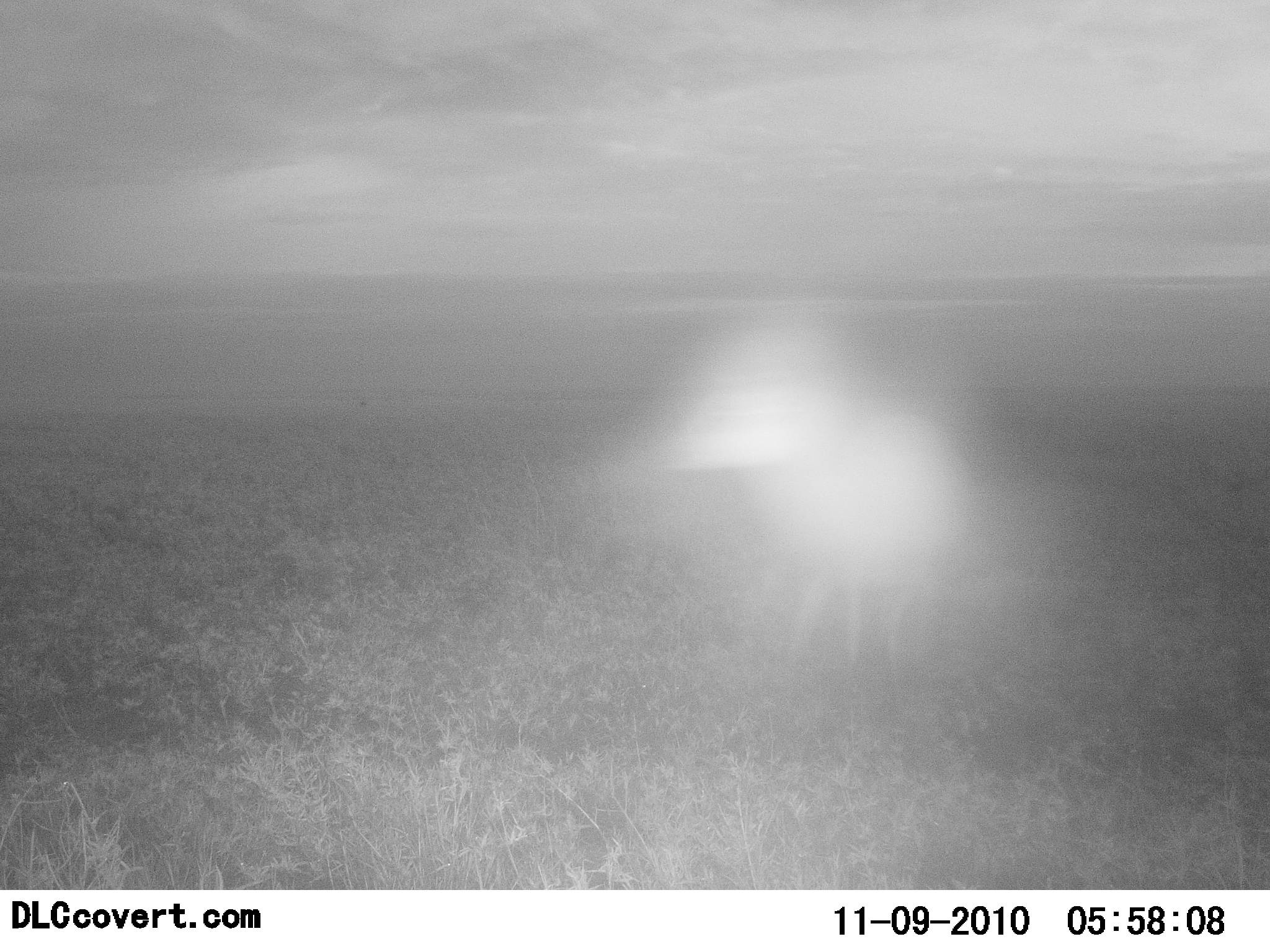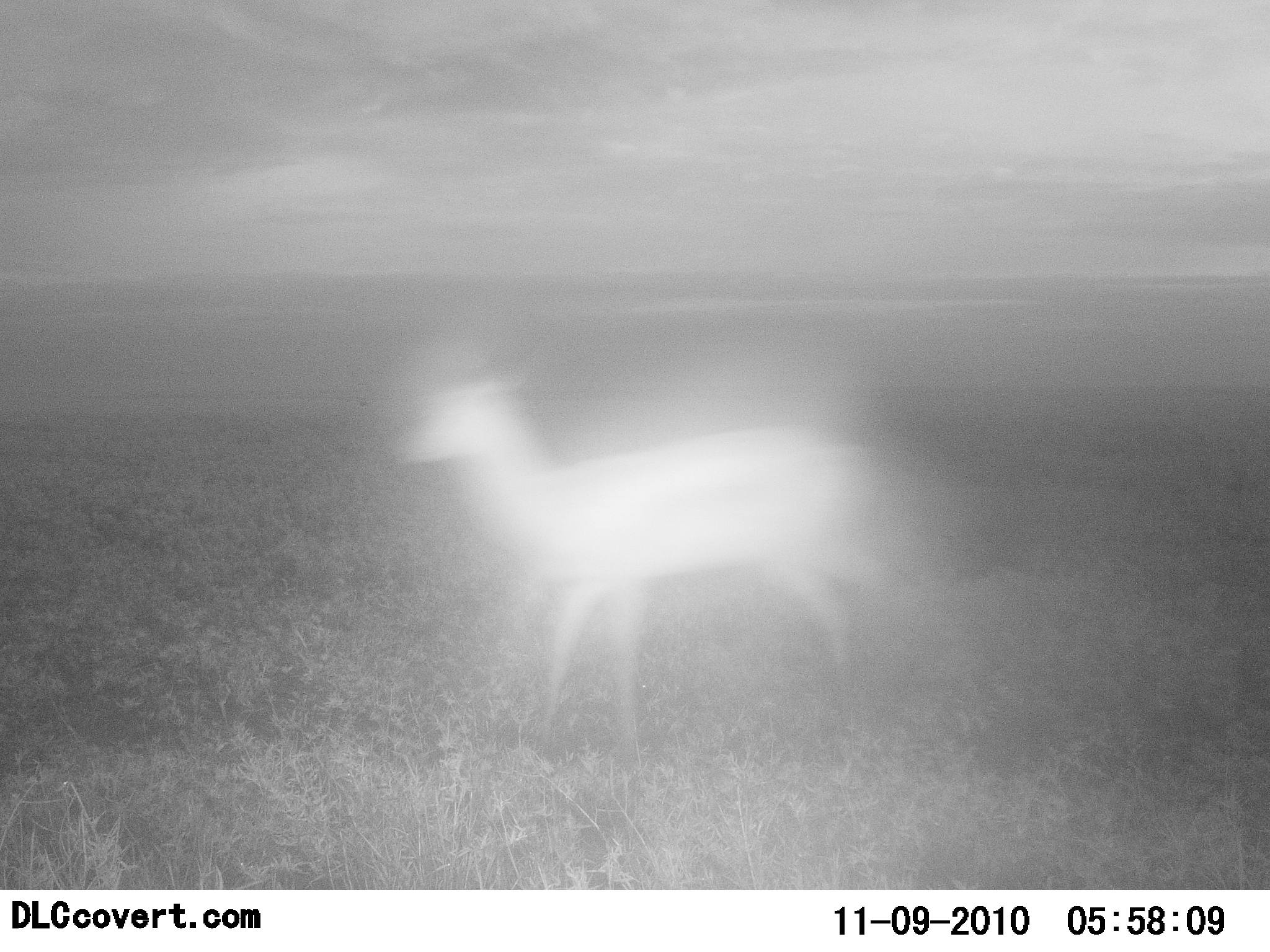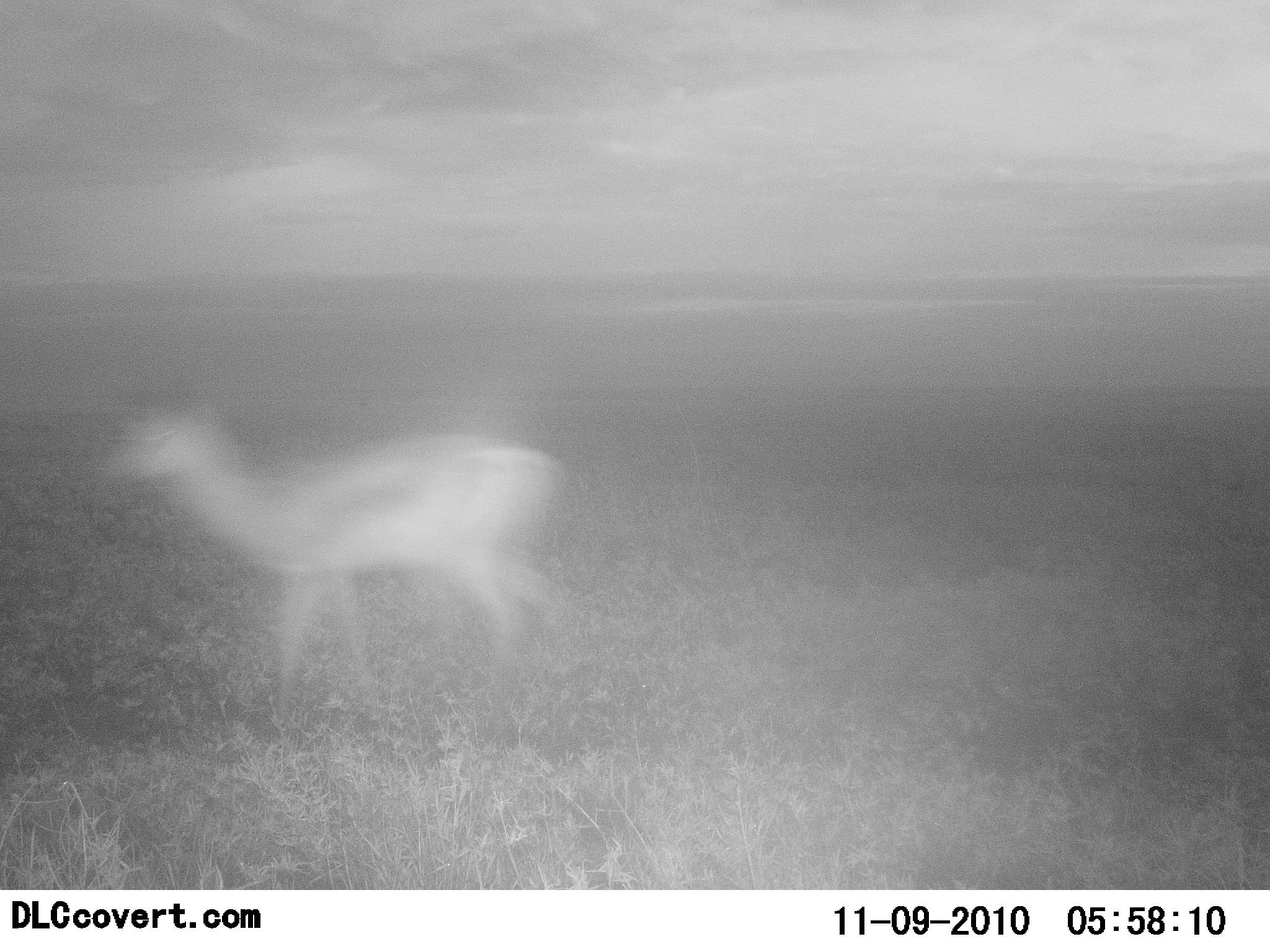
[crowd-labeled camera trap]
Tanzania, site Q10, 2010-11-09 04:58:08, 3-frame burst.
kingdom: Animalia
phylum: Chordata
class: Mammalia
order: Artiodactyla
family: Bovidae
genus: Eudorcas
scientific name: Eudorcas thomsonii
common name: thomson's gazelle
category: gazellethomsons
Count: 1.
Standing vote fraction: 0%.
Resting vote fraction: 0%.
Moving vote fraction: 100%.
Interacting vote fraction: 0%.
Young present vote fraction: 0%.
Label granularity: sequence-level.